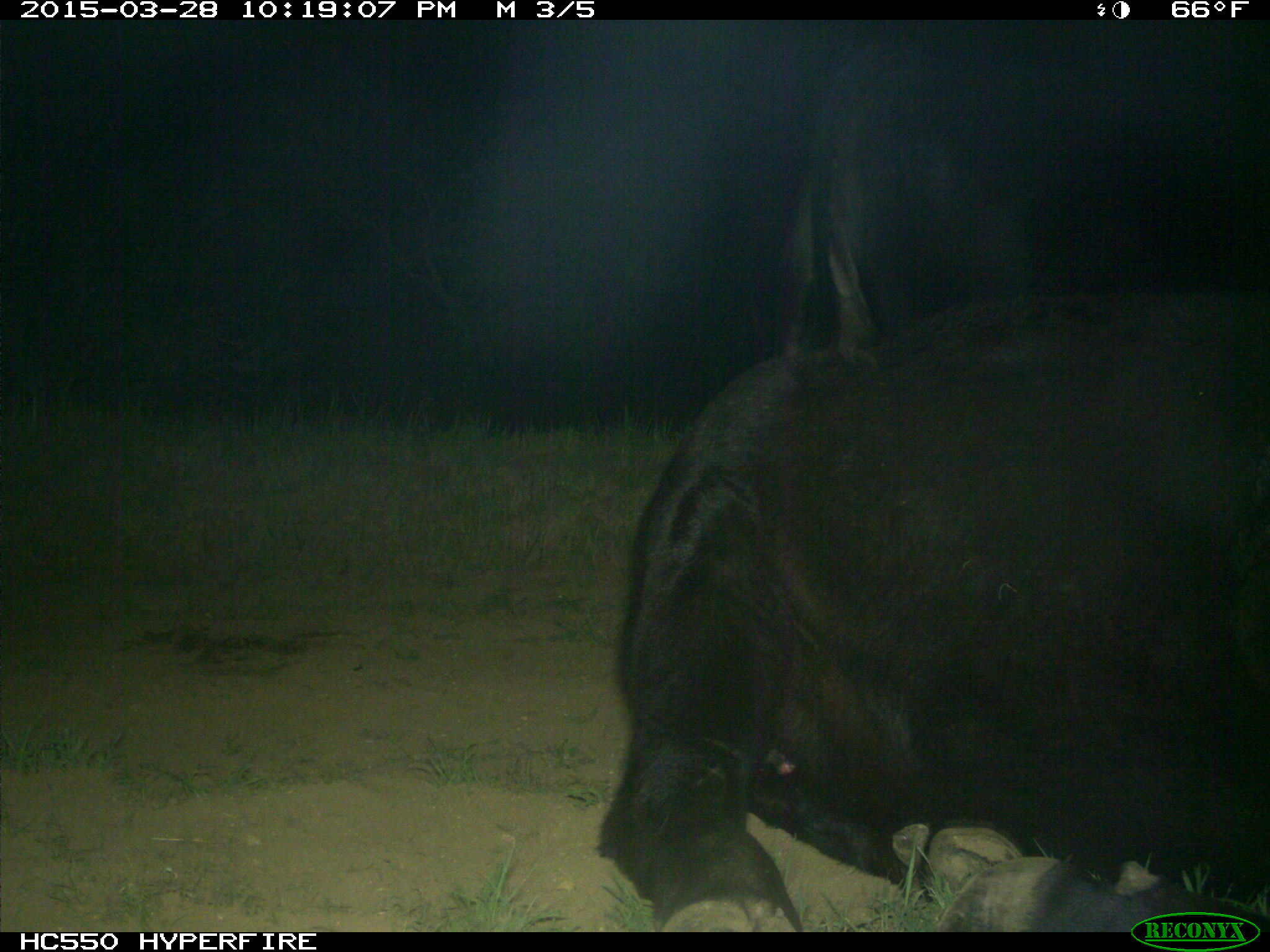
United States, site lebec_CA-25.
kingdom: Animalia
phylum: Chordata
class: Mammalia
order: Artiodactyla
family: Bovidae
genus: Bos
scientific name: Bos taurus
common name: domestic cow